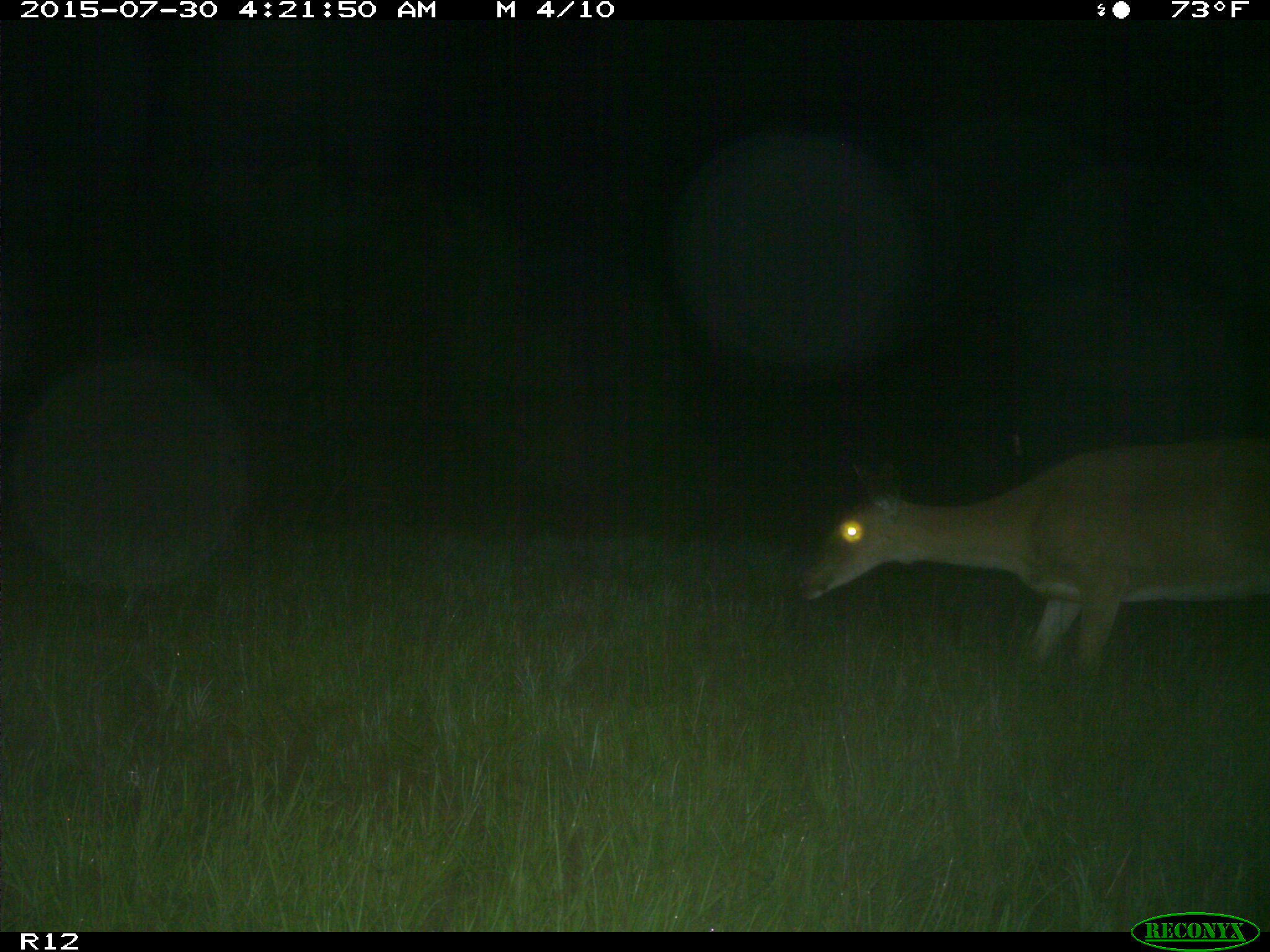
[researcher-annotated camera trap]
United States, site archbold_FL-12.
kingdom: Animalia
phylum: Chordata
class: Mammalia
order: Artiodactyla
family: Cervidae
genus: Odocoileus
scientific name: Odocoileus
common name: deer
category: unidentified deer